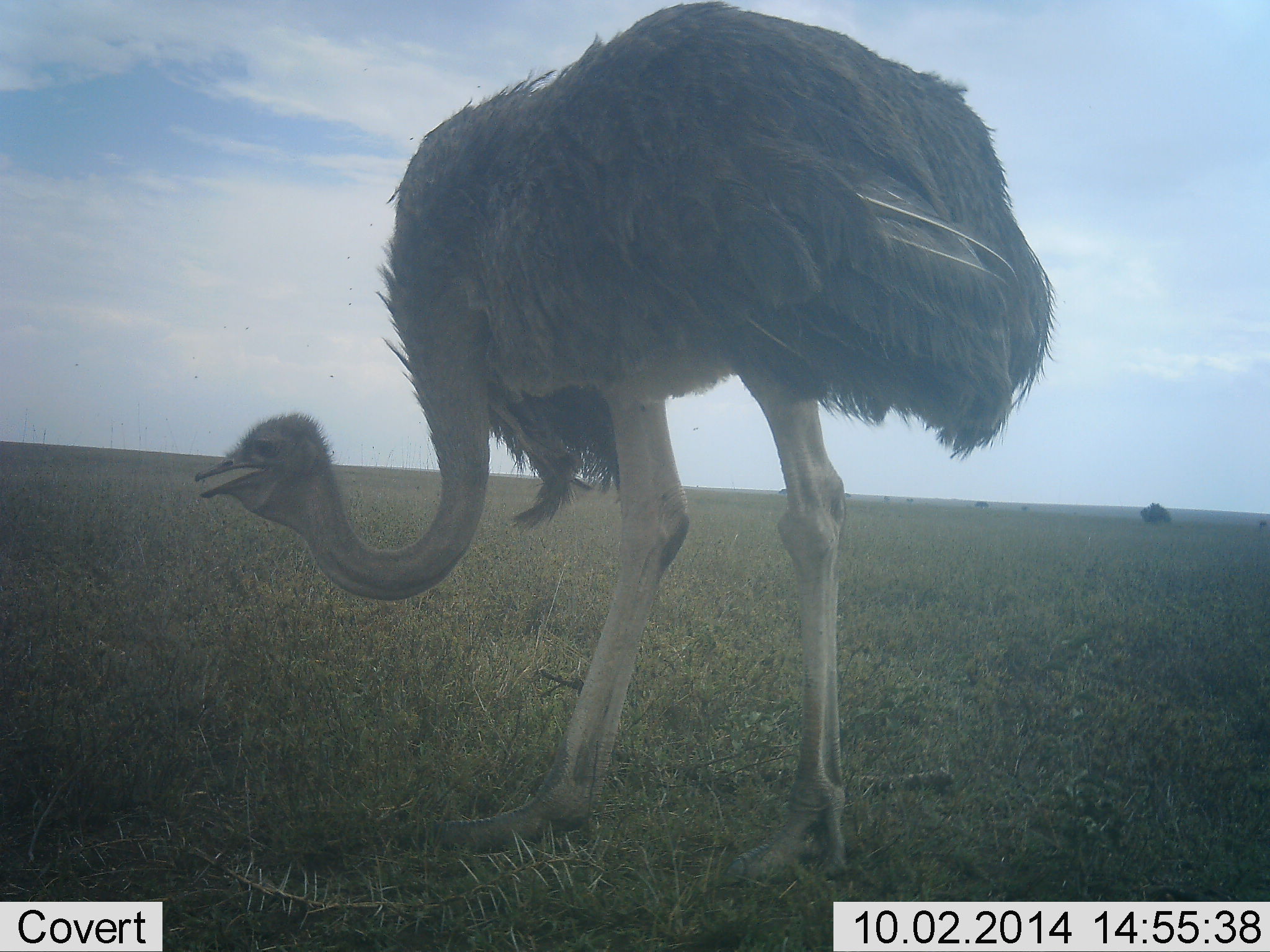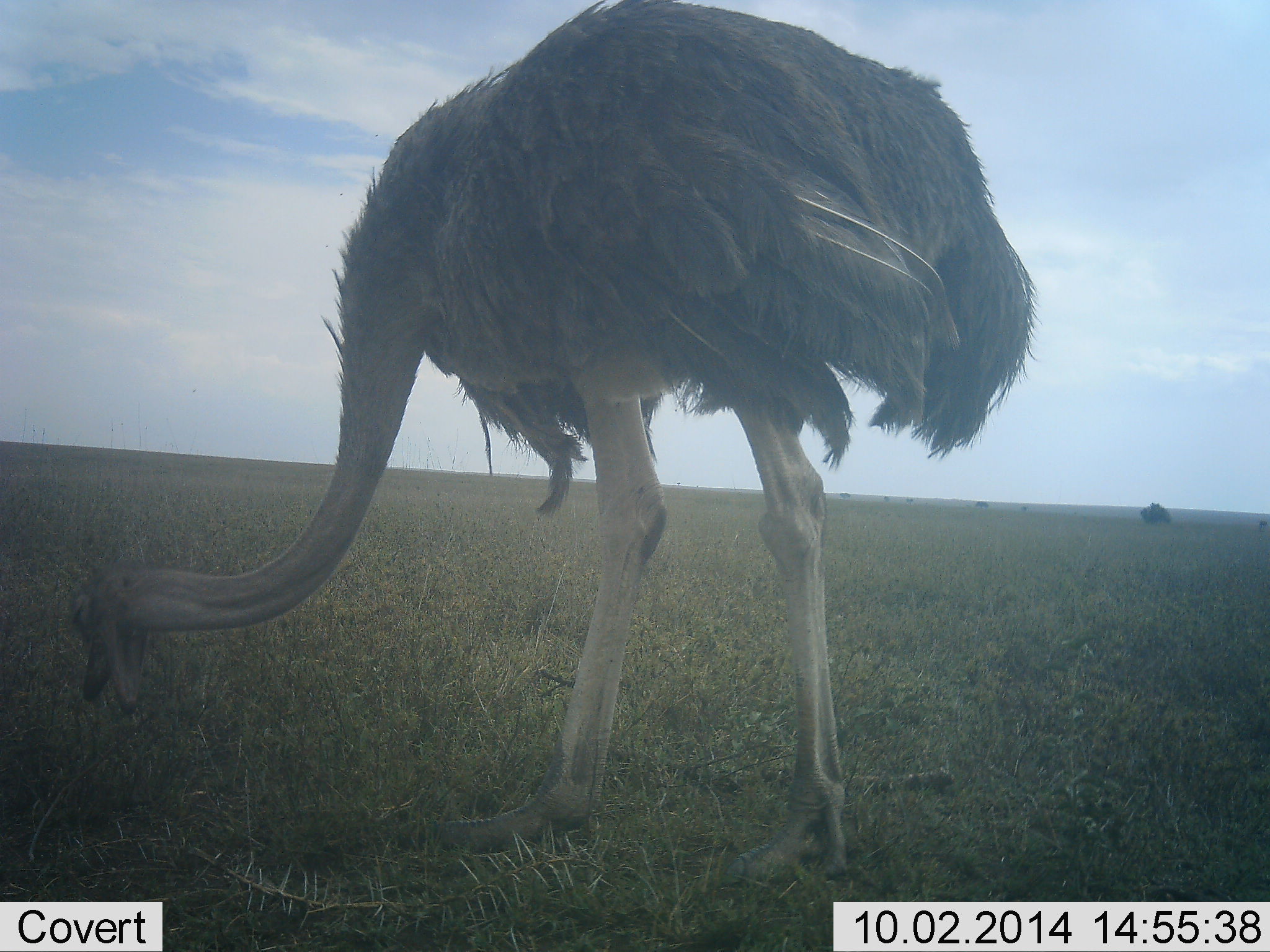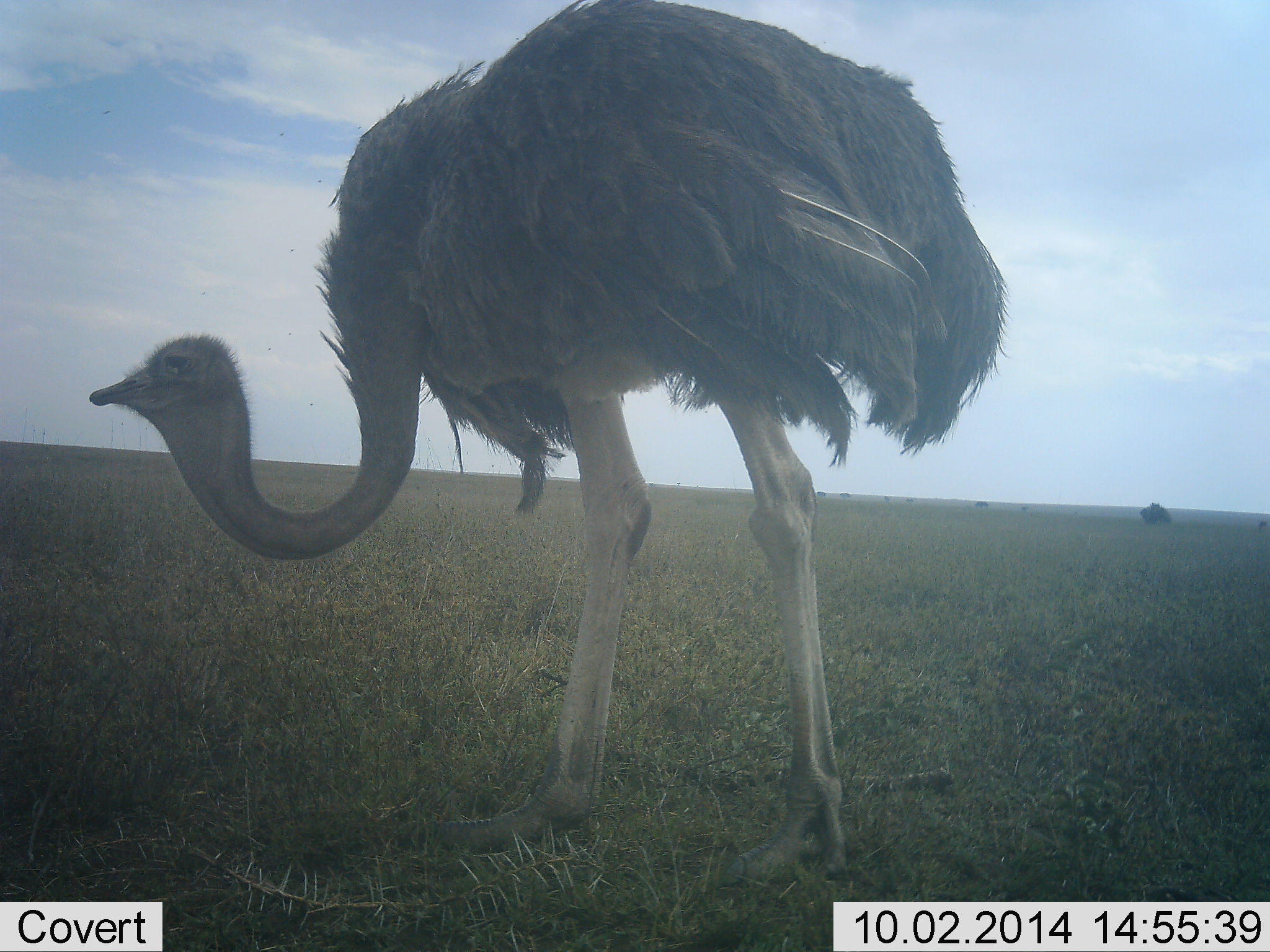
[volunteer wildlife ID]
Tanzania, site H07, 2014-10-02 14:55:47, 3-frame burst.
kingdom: Animalia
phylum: Chordata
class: Aves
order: Struthioniformes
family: Struthionidae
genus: Struthio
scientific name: Struthio camelus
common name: ostrich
Ostrich (Struthio camelus), count 1. Behavior (volunteer vote fractions): standing 36%, resting 0%, moving 0%, interacting 0%. Young present (vote fraction): 0%. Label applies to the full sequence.